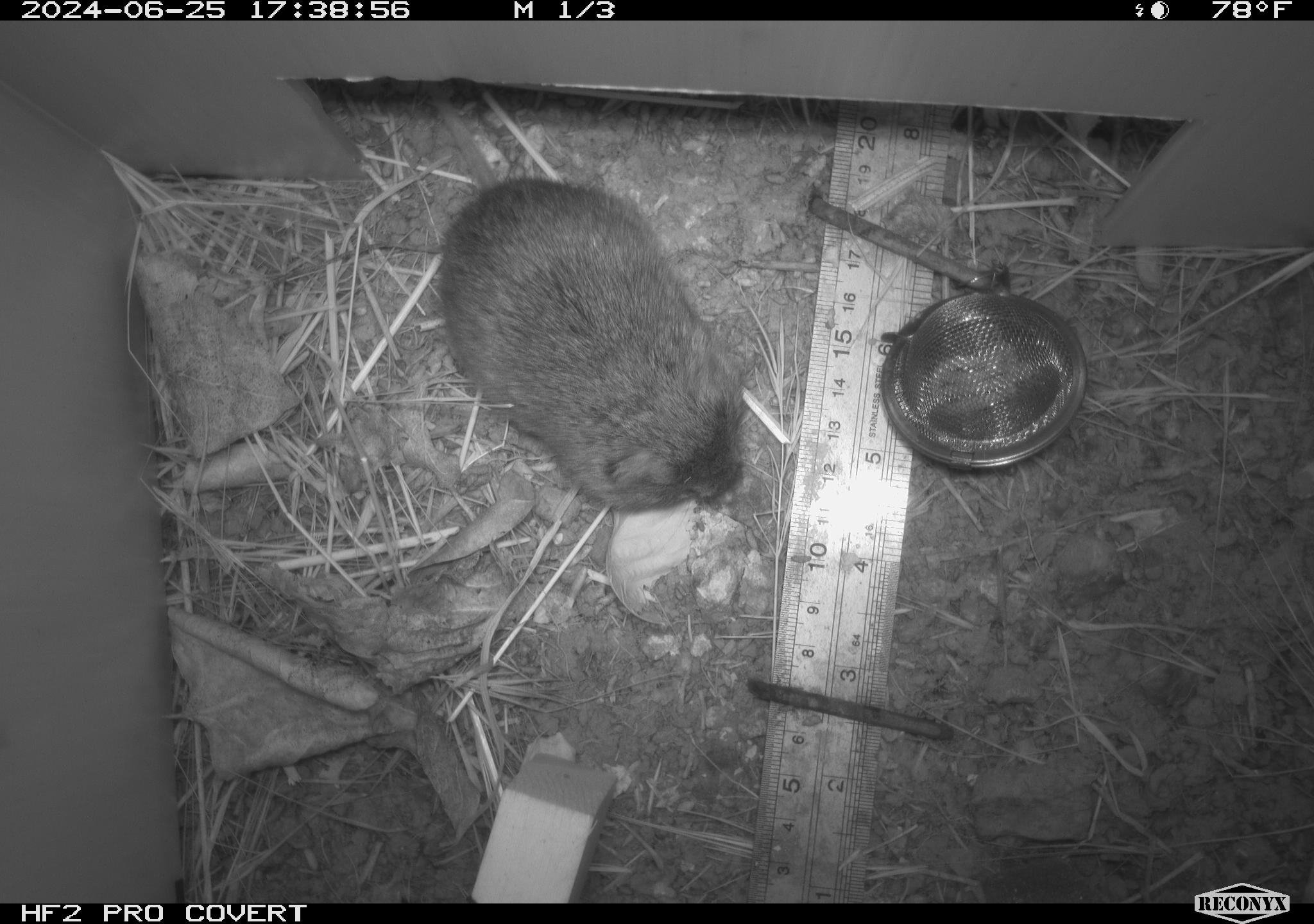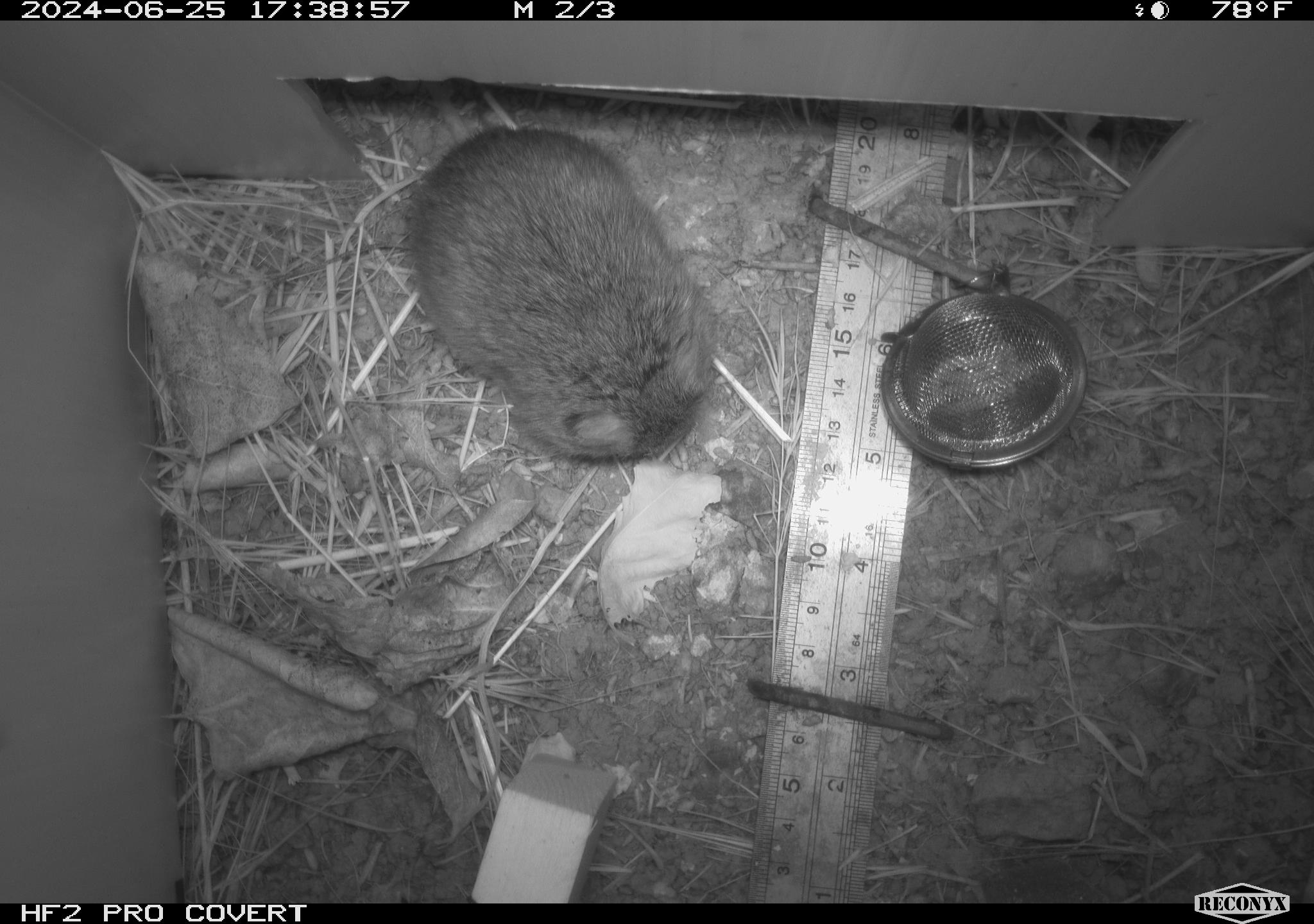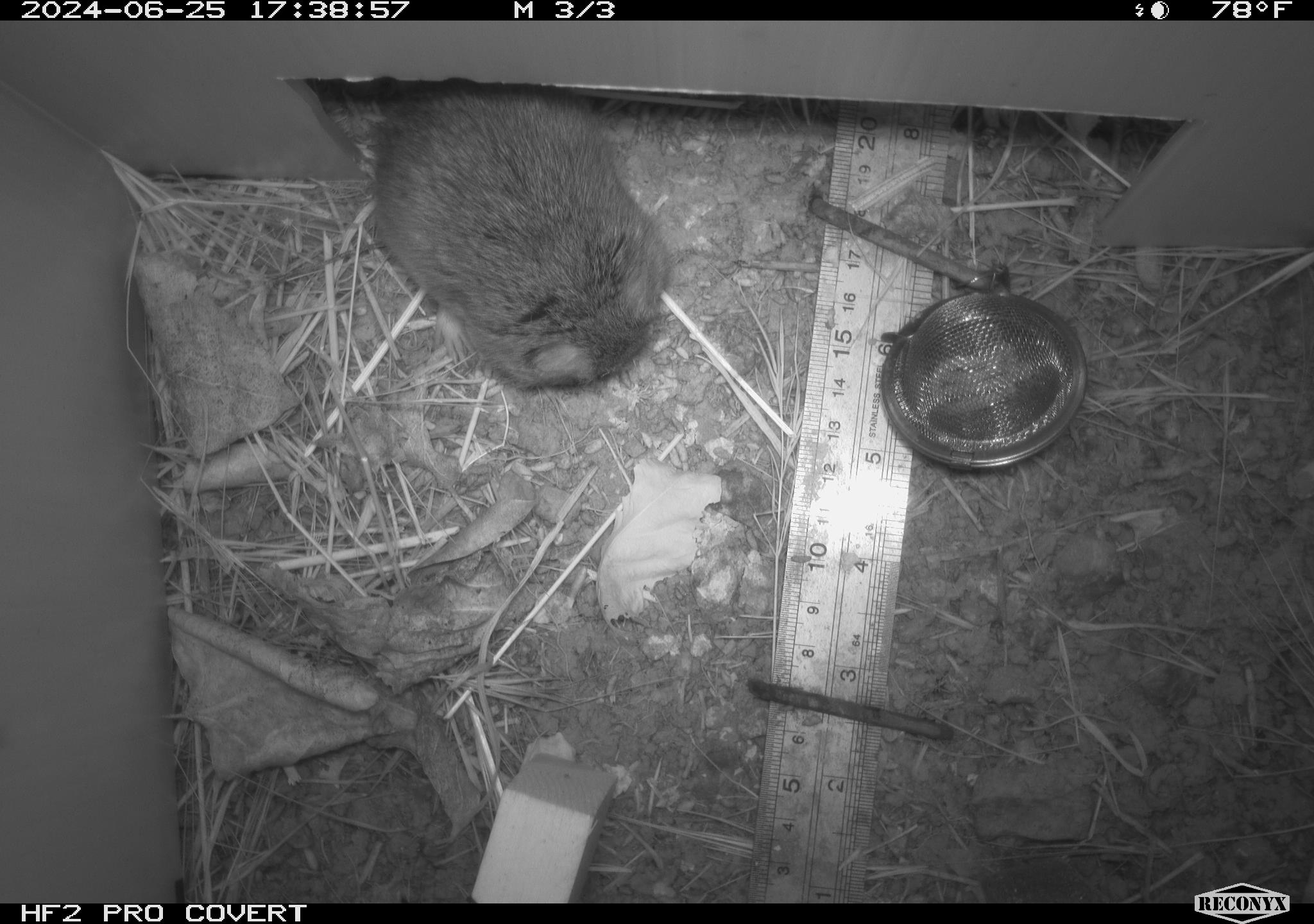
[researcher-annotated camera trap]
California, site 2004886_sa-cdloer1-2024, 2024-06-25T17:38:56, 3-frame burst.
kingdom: Animalia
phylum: Chordata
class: Mammalia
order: Rodentia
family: Cricetidae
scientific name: Arvicolinae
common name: voles, lemmings, and muskrats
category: arvicolinae subfamily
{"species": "arvicolinae subfamily (voles, lemmings, and muskrats) (Arvicolinae)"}